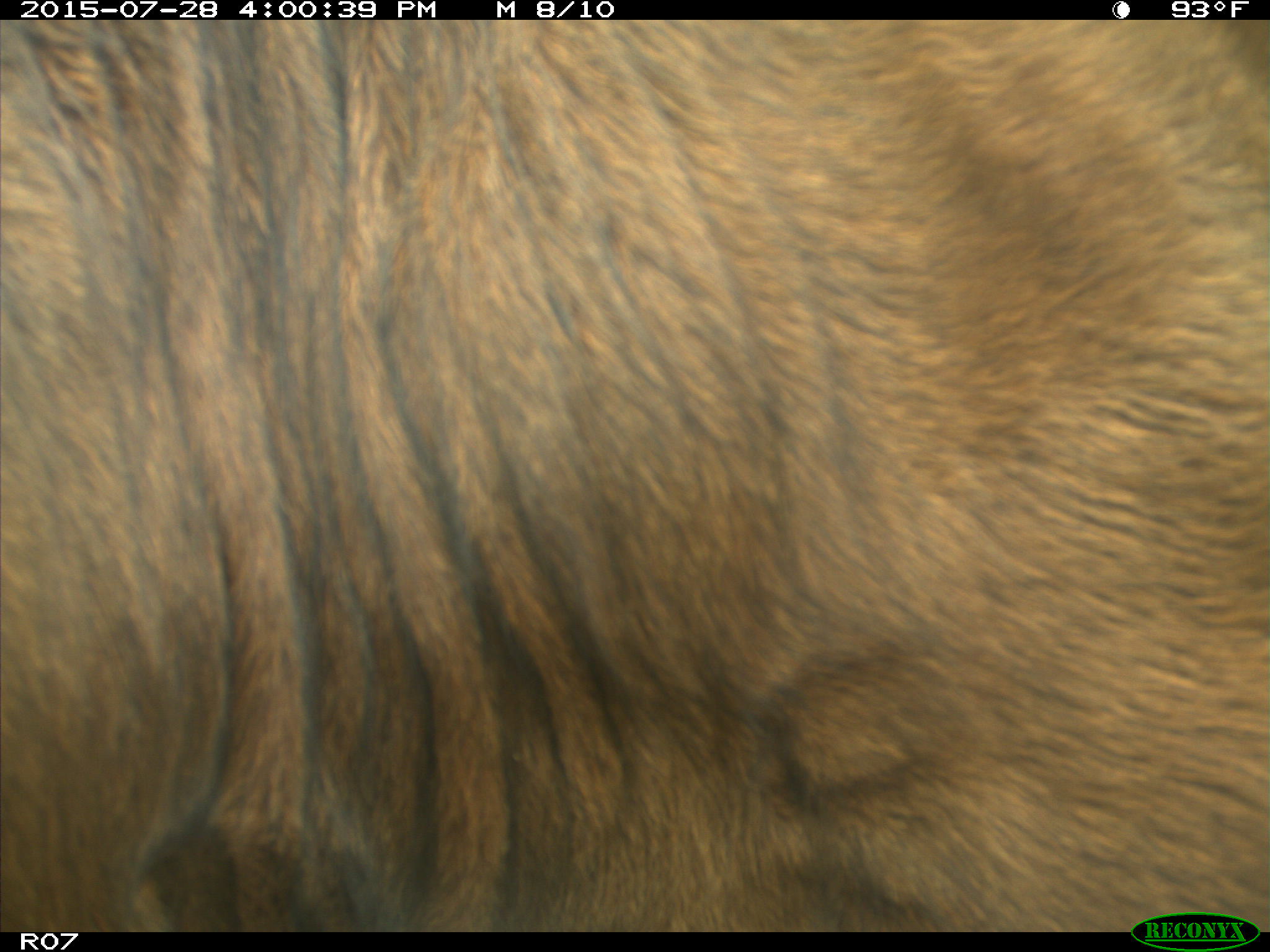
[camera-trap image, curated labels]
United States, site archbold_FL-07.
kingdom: Animalia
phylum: Chordata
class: Mammalia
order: Artiodactyla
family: Bovidae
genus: Bos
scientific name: Bos taurus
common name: domestic cow